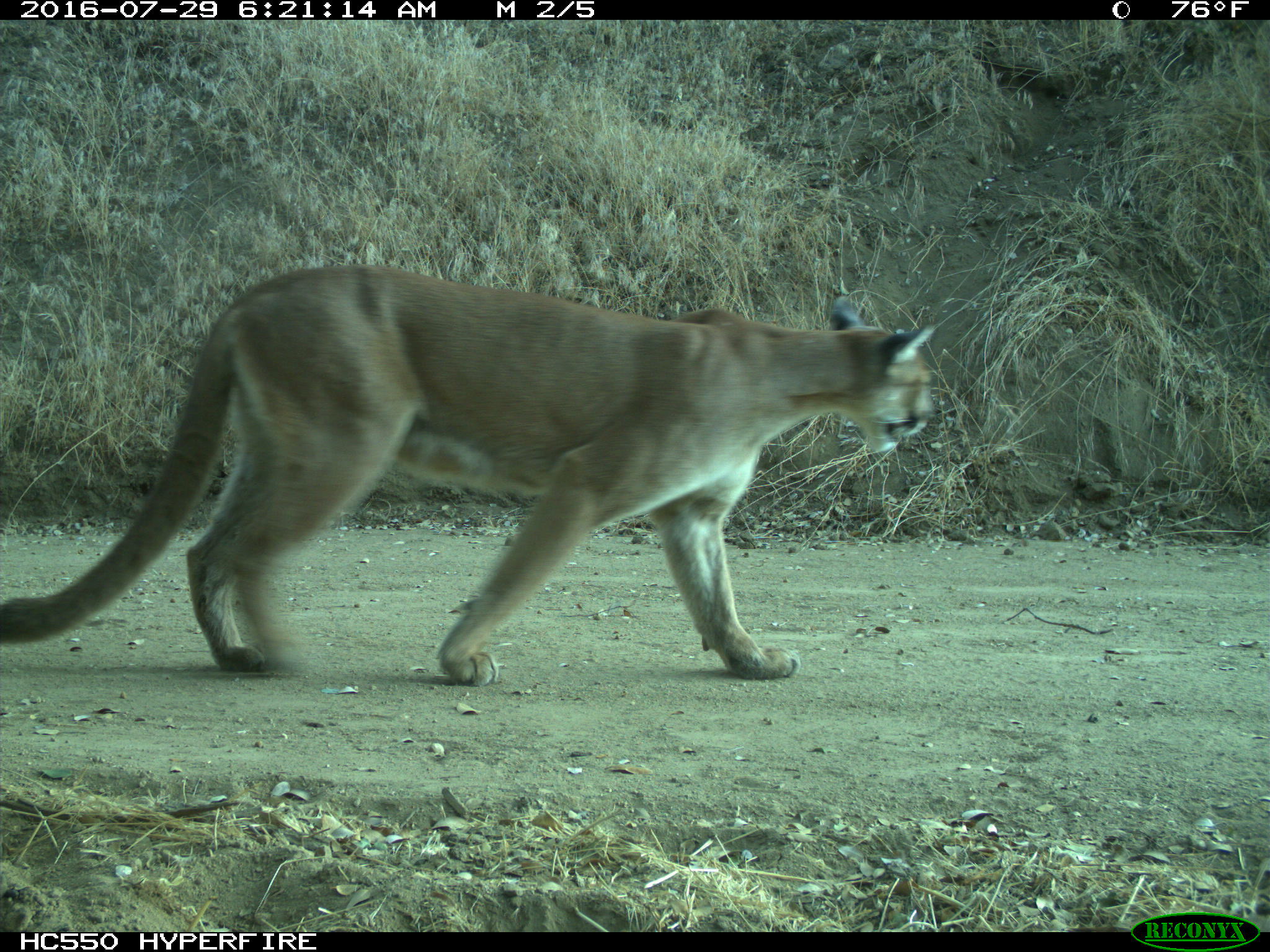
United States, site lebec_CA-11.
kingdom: Animalia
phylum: Chordata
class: Mammalia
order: Carnivora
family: Felidae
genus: Puma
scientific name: Puma concolor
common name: mountain lion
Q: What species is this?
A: Puma concolor (mountain lion).